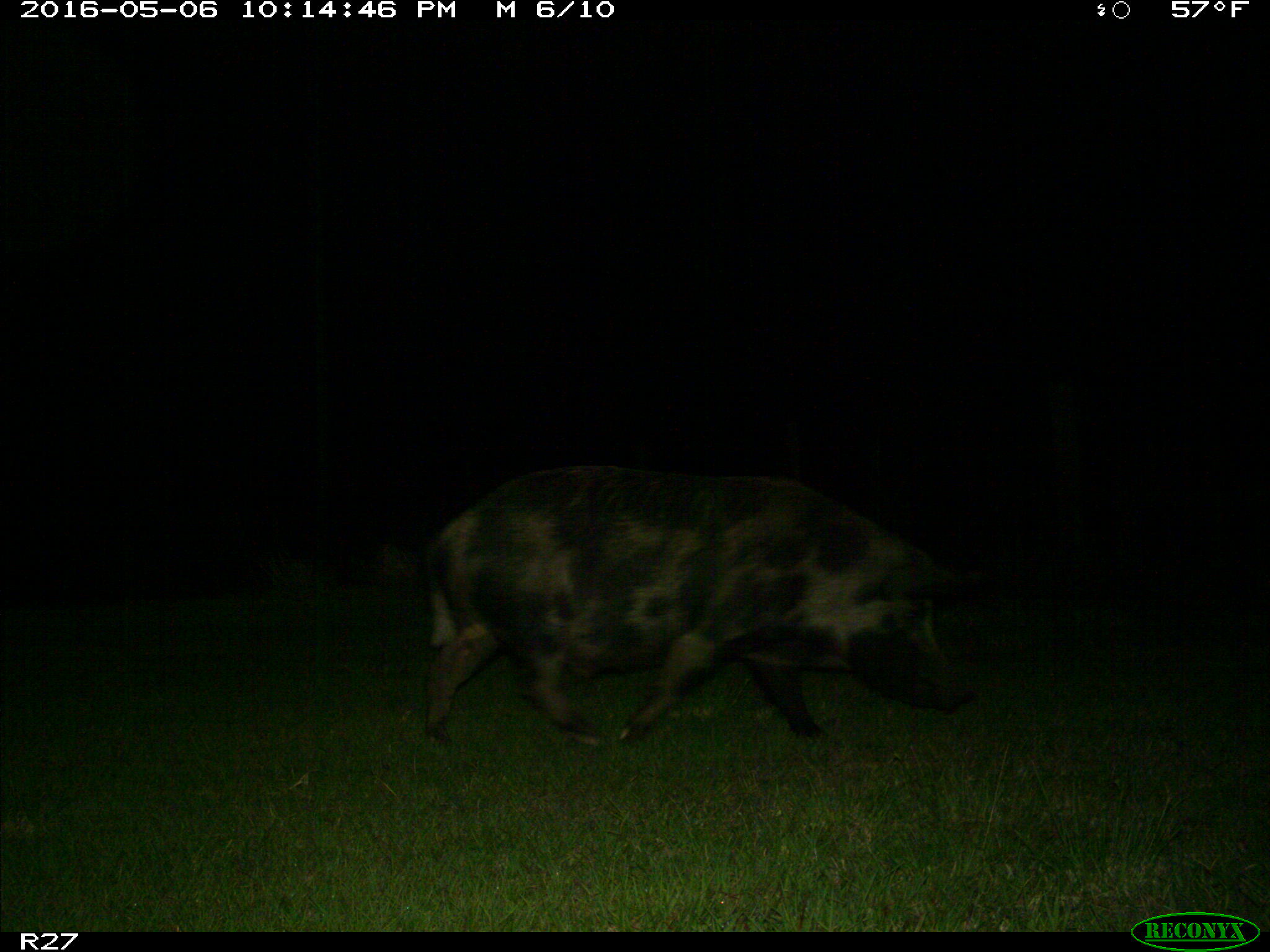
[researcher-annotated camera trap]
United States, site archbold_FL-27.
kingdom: Animalia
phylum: Chordata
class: Mammalia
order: Artiodactyla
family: Suidae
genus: Sus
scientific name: Sus scrofa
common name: wild boar